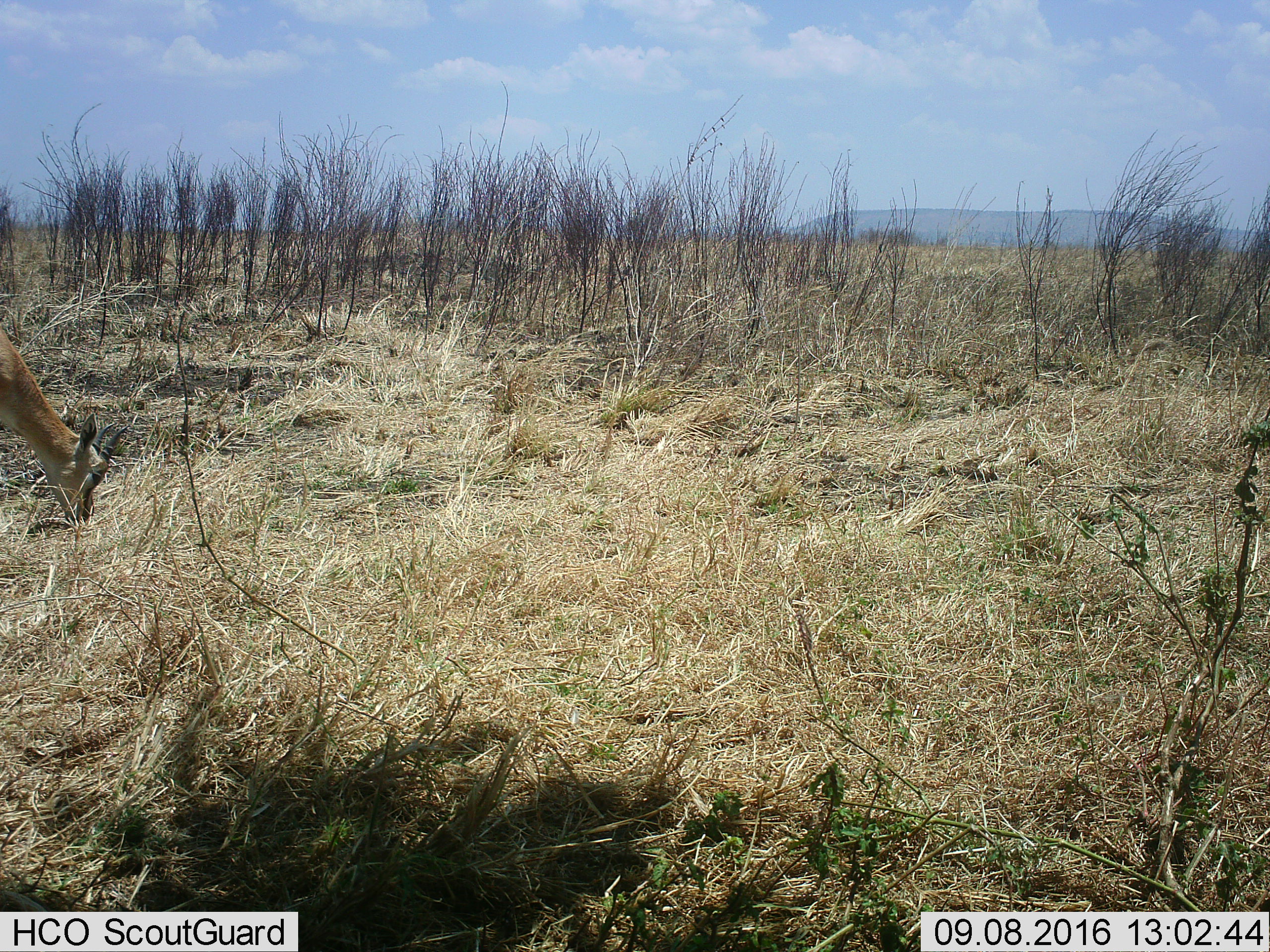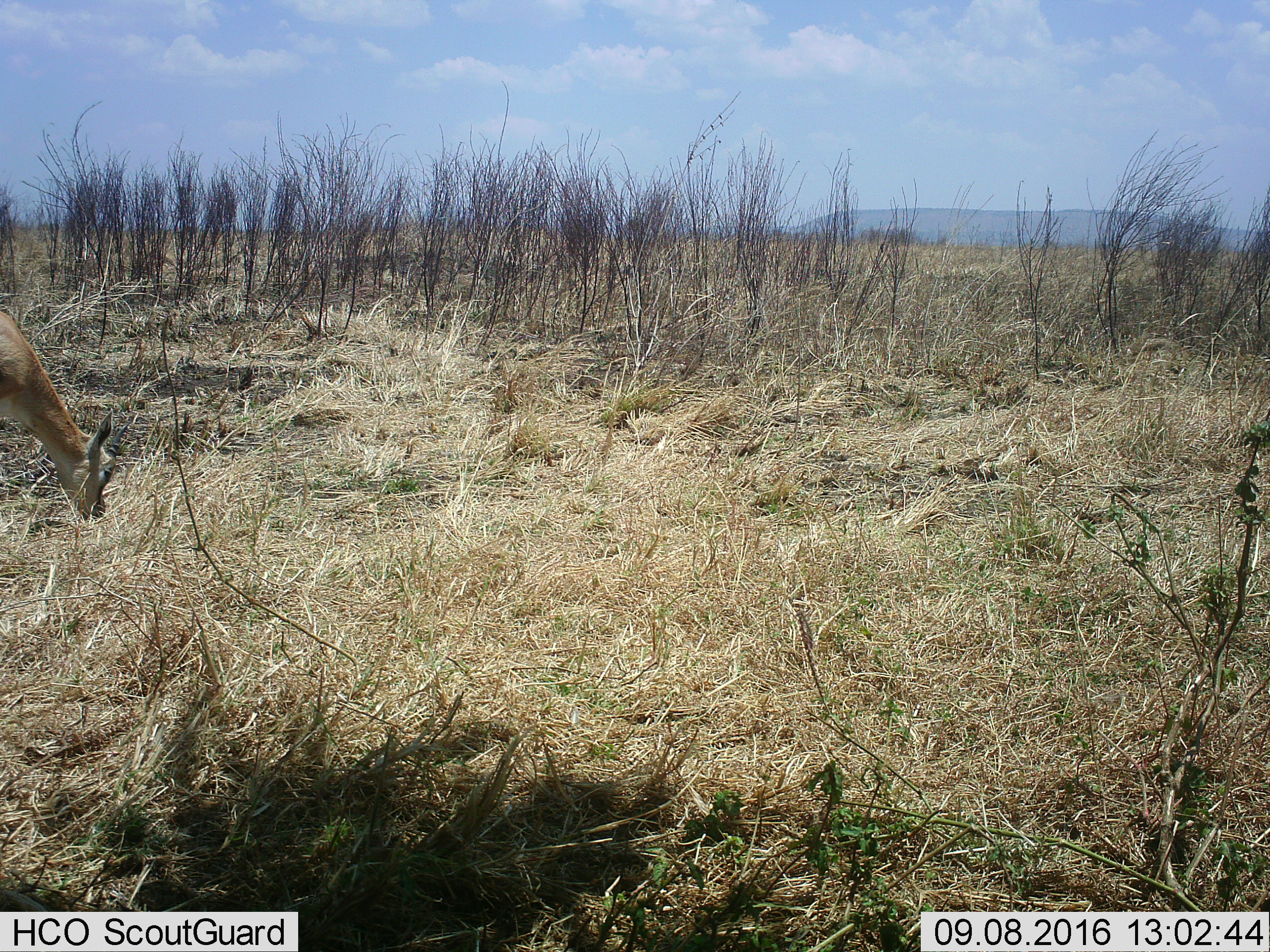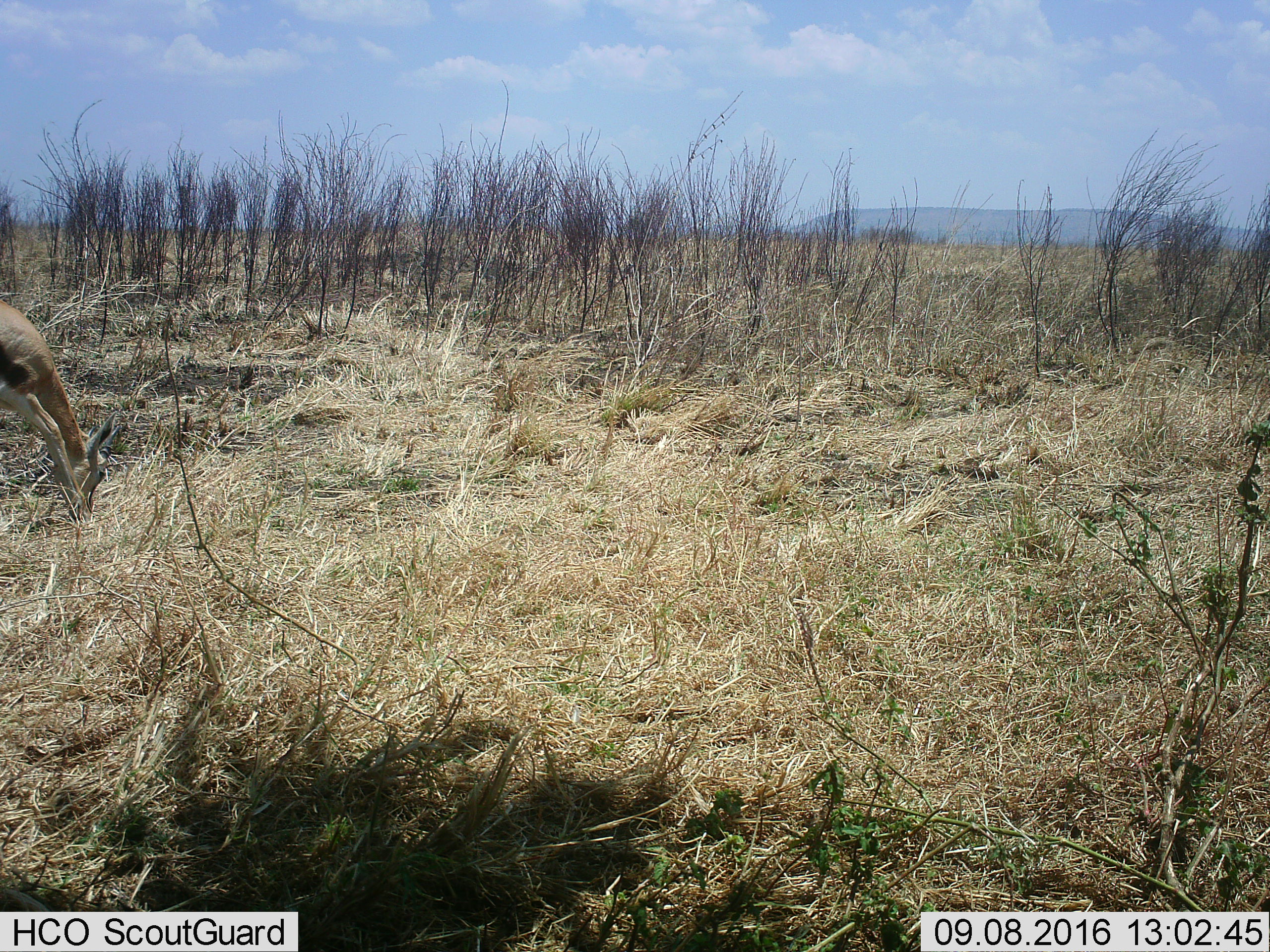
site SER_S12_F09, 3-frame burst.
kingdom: Animalia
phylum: Chordata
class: Mammalia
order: Artiodactyla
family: Bovidae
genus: Eudorcas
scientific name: Eudorcas thomsonii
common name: thomson's gazelle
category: gazellethomsons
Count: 1.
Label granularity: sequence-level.